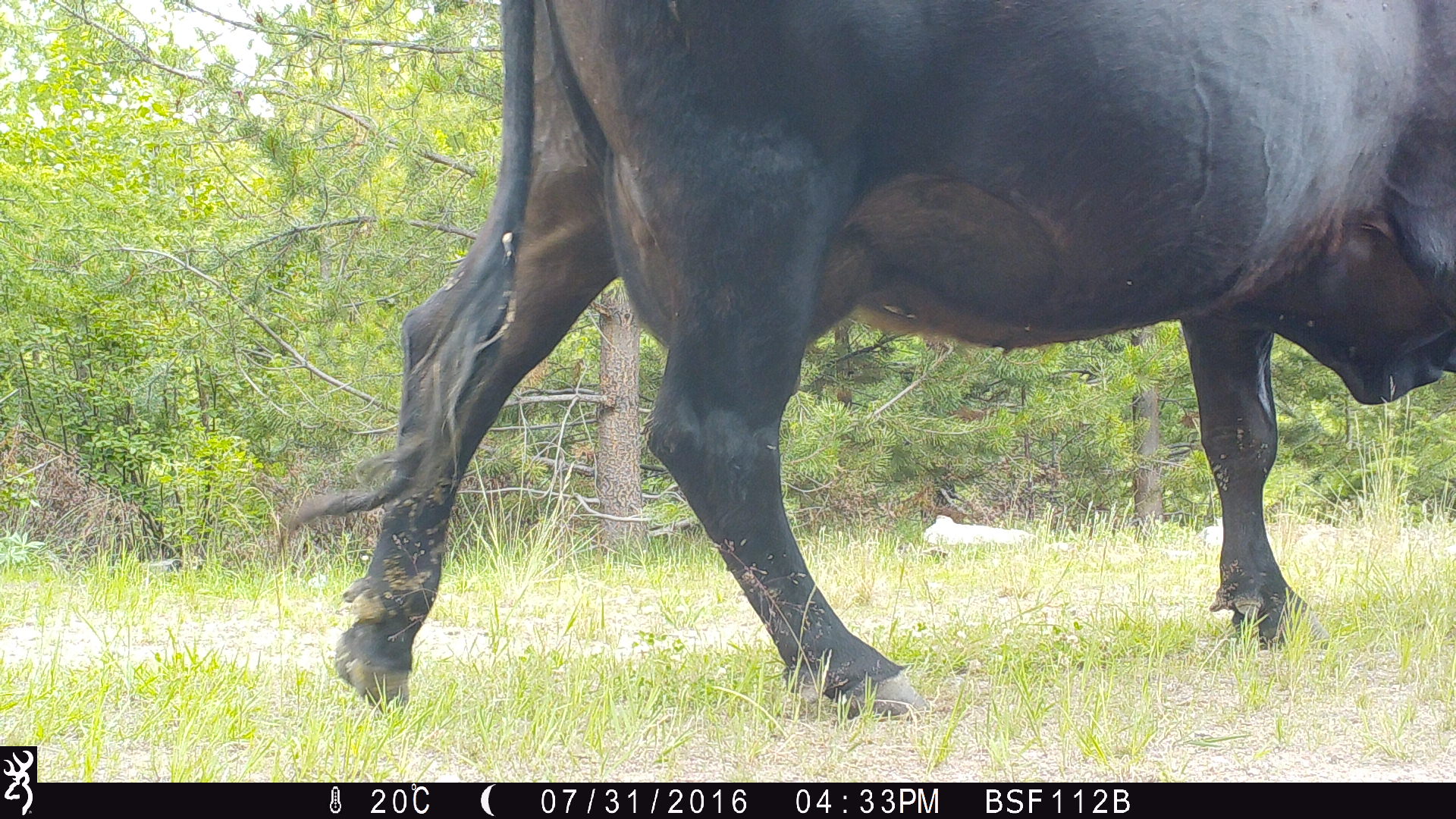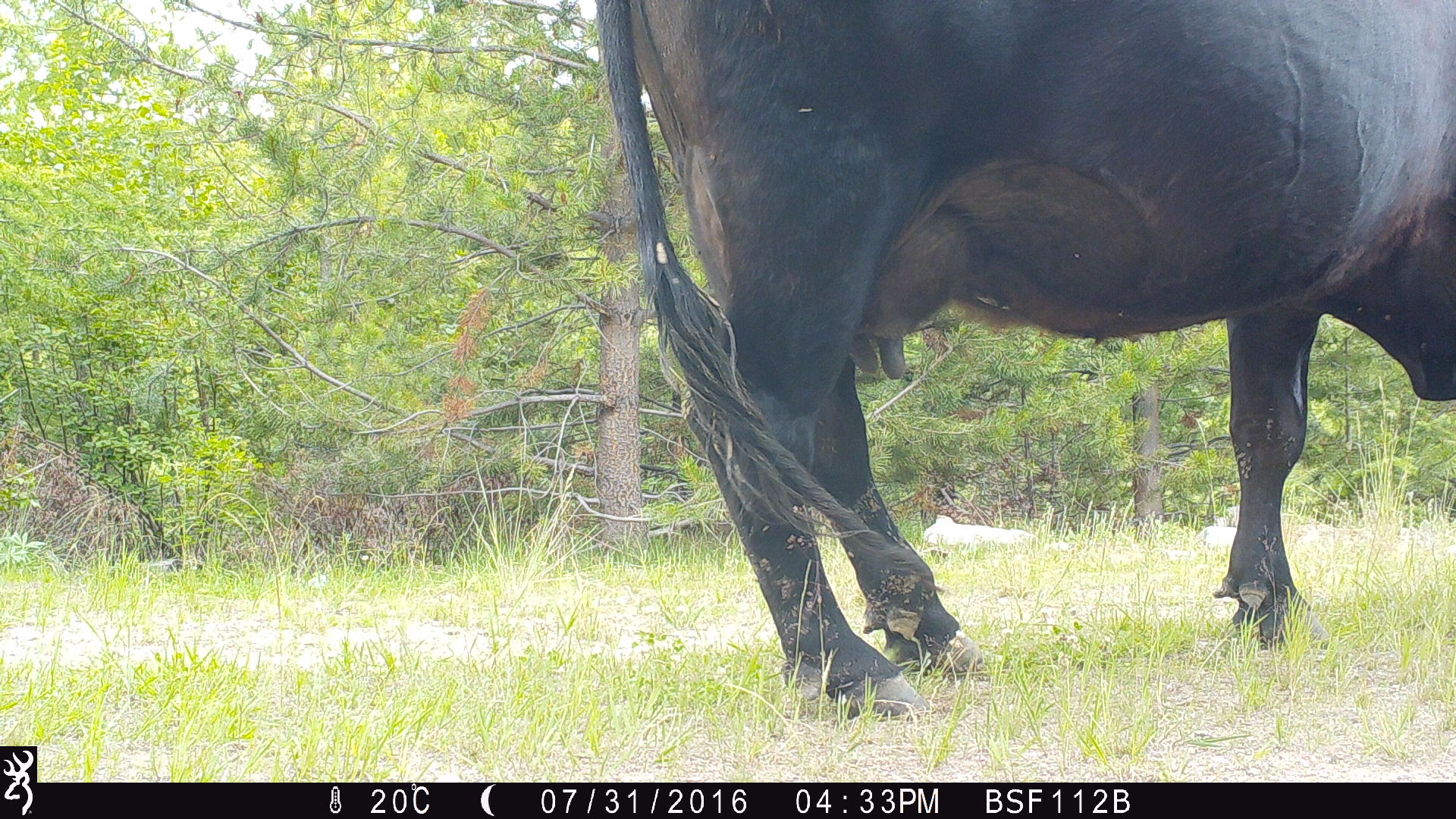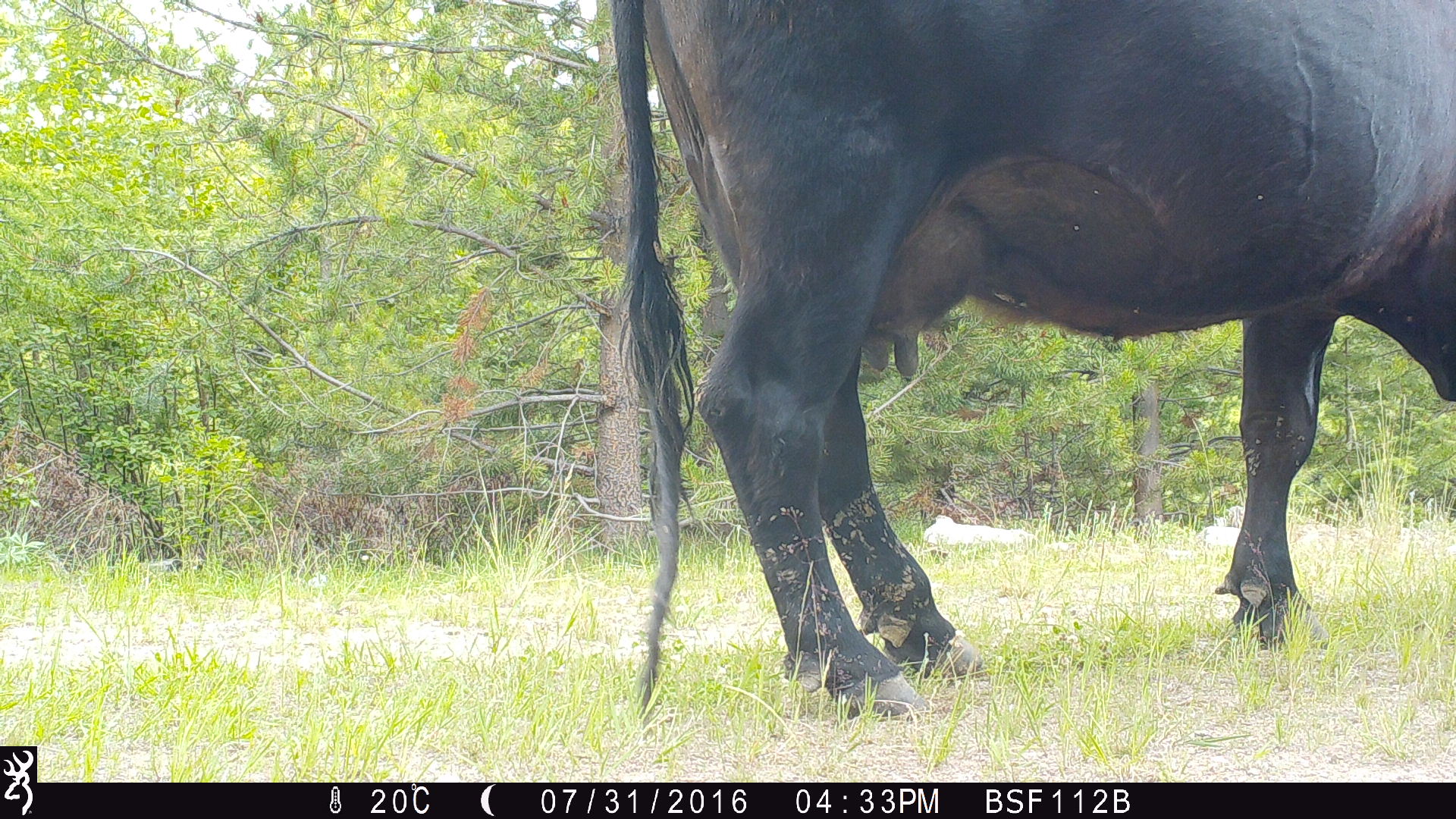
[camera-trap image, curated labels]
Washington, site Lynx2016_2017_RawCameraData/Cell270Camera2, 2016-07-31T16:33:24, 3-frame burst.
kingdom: Animalia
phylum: Chordata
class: Mammalia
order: Artiodactyla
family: Bovidae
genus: Bos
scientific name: Bos taurus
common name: domestic cattle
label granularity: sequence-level